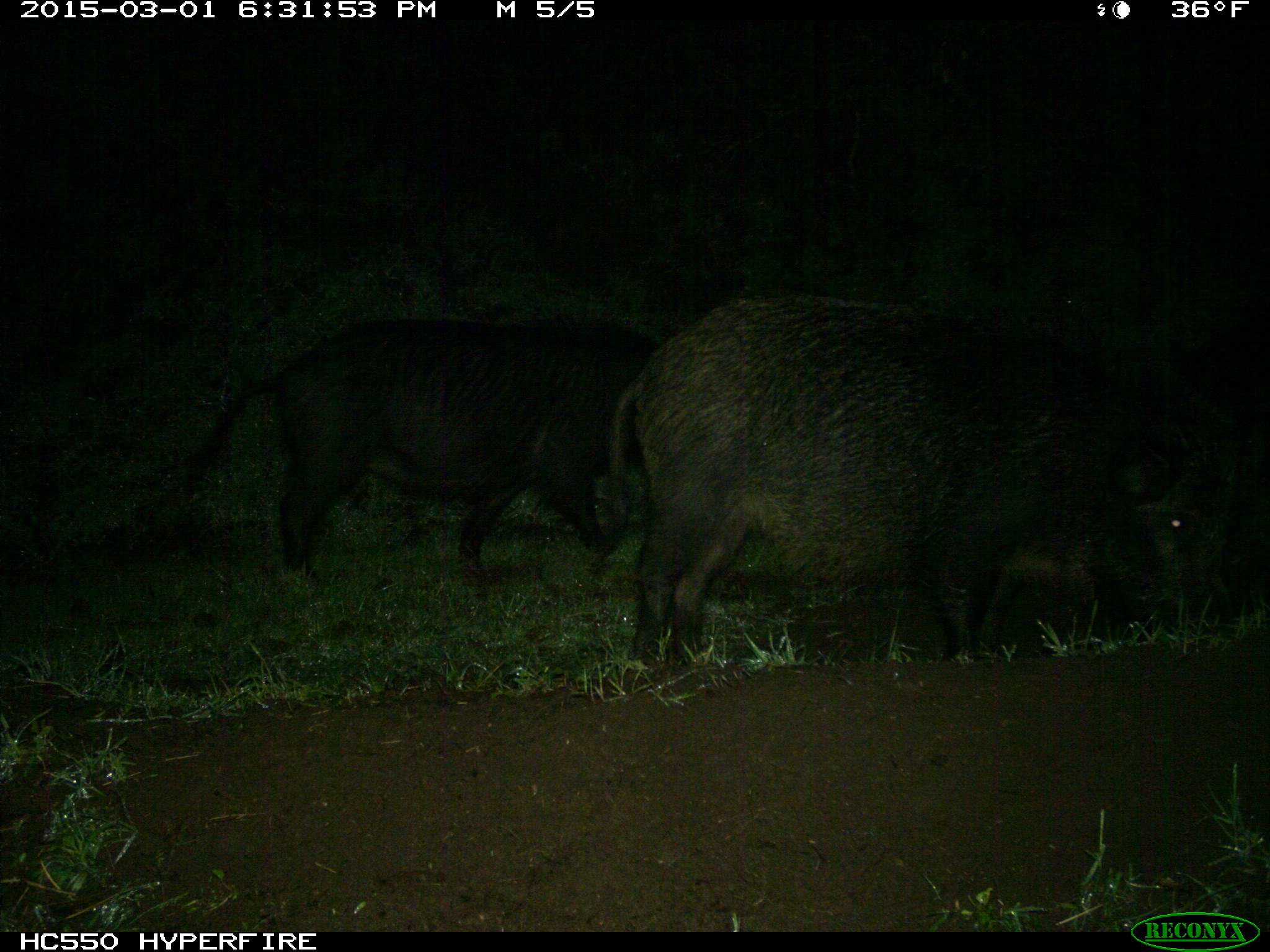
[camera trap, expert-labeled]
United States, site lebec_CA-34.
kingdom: Animalia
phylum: Chordata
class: Mammalia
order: Artiodactyla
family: Suidae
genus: Sus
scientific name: Sus scrofa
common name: wild boar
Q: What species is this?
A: Sus scrofa (wild boar).